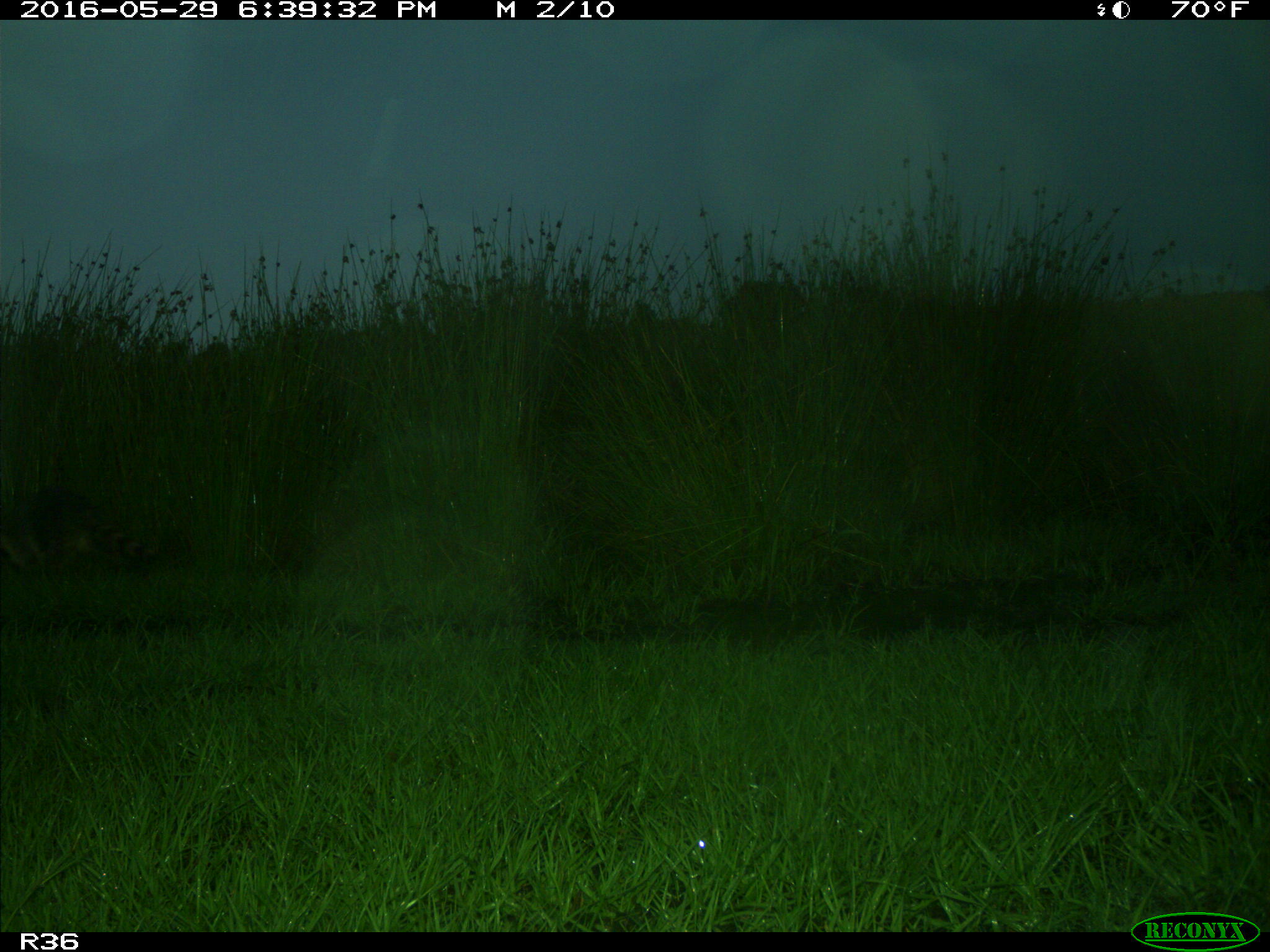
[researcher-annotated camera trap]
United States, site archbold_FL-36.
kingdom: Animalia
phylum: Chordata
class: Mammalia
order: Carnivora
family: Procyonidae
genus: Procyon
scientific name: Procyon lotor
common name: common raccoon